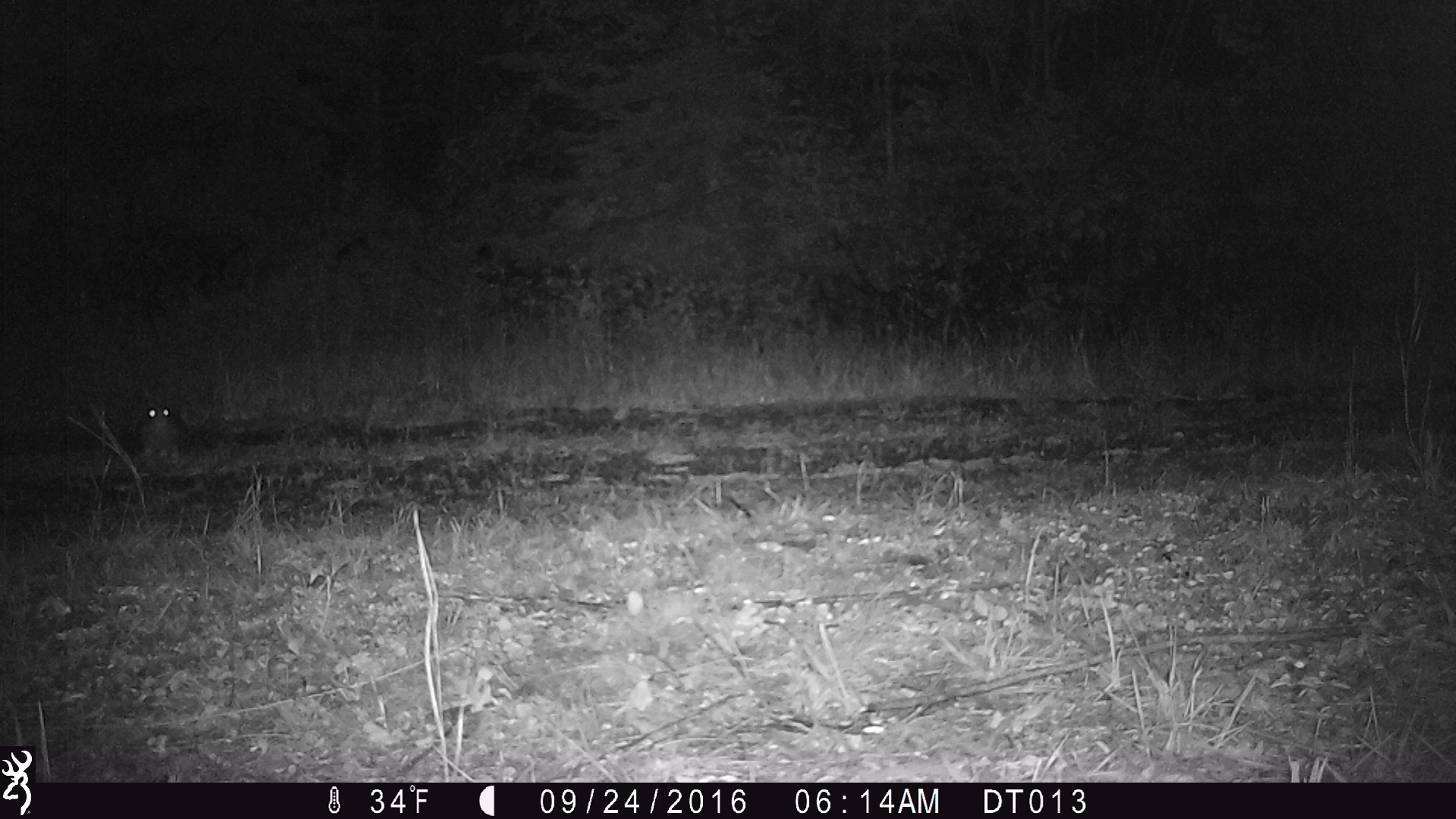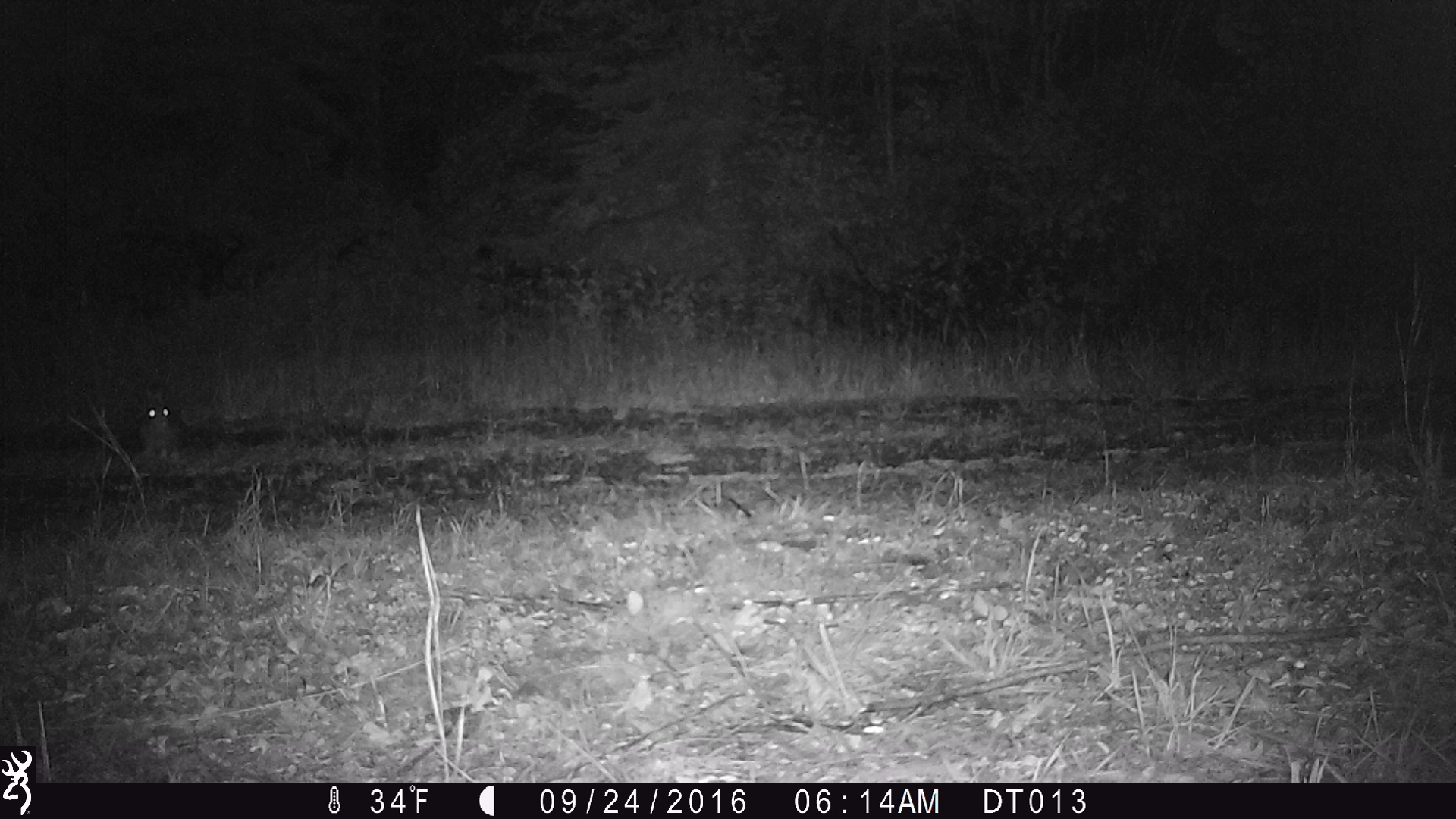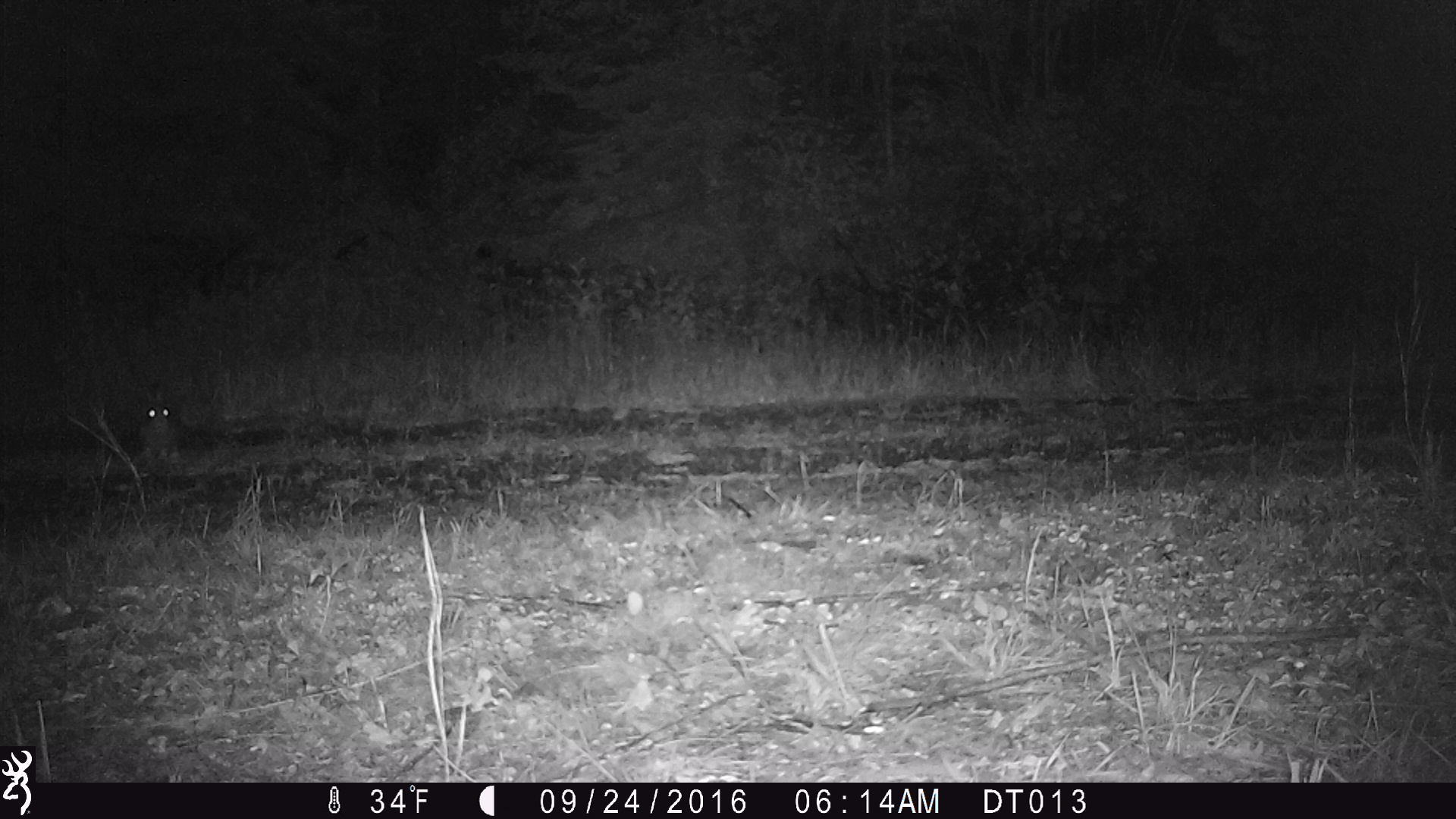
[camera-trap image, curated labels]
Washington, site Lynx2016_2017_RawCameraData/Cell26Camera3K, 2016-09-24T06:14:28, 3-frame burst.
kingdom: Animalia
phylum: Chordata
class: Mammalia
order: Lagomorpha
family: Leporidae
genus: Lepus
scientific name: Lepus americanus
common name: snowshoe hare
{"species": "Lepus americanus (snowshoe hare)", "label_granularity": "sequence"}